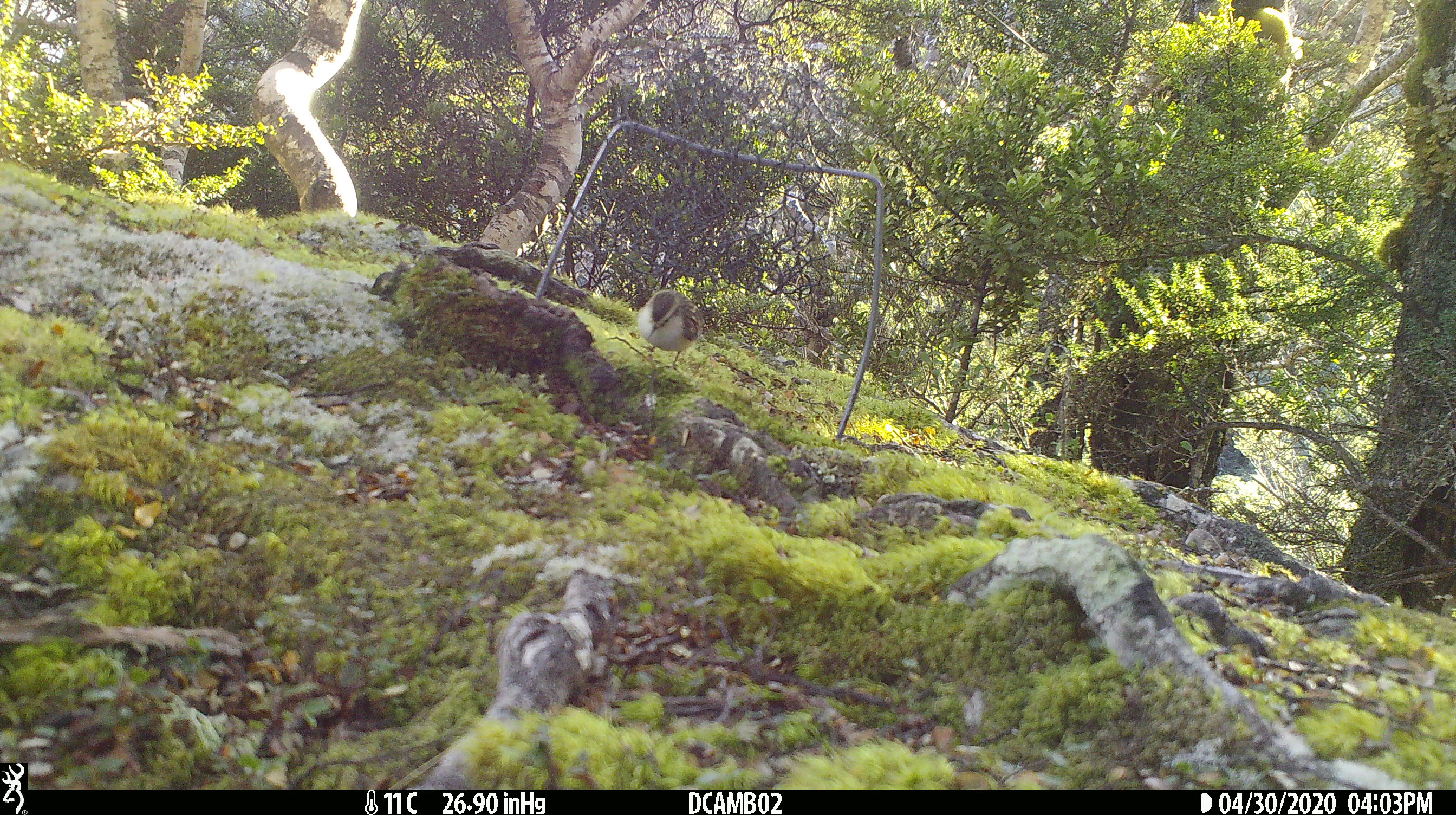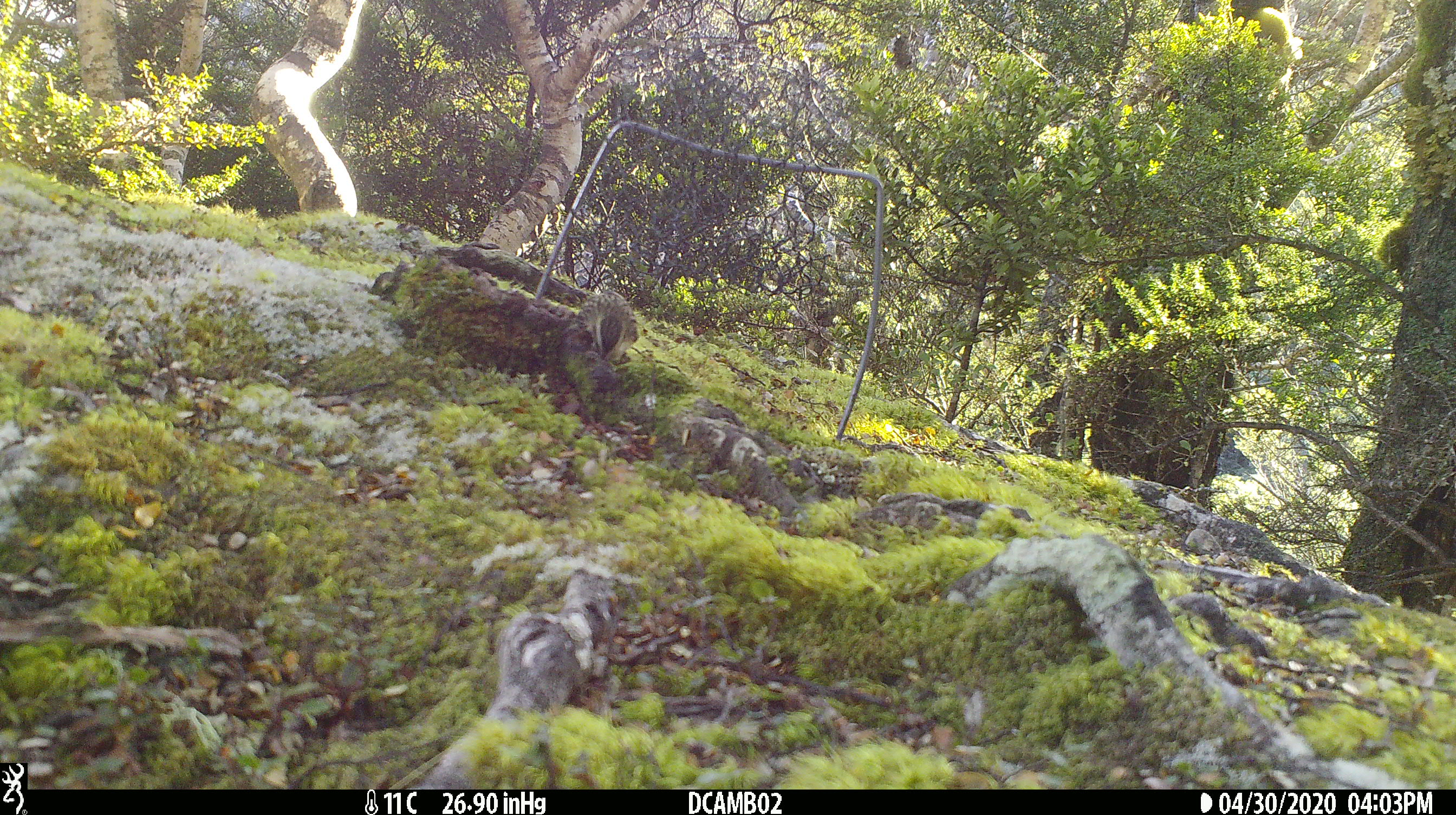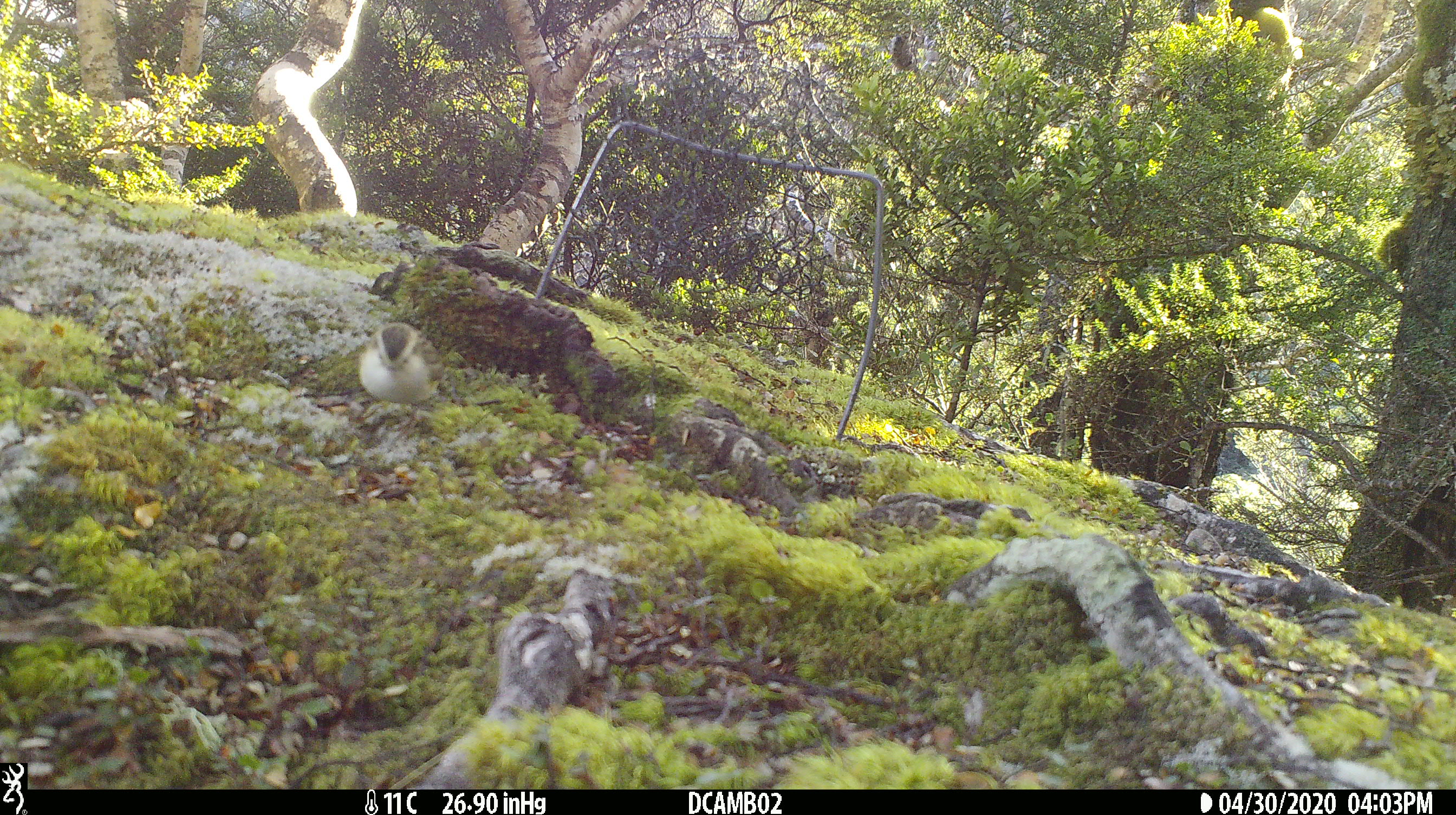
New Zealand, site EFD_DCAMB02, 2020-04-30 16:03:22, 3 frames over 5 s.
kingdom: Animalia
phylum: Chordata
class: Aves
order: Passeriformes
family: Acanthisittidae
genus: Acanthisitta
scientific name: Acanthisitta chloris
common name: rifleman